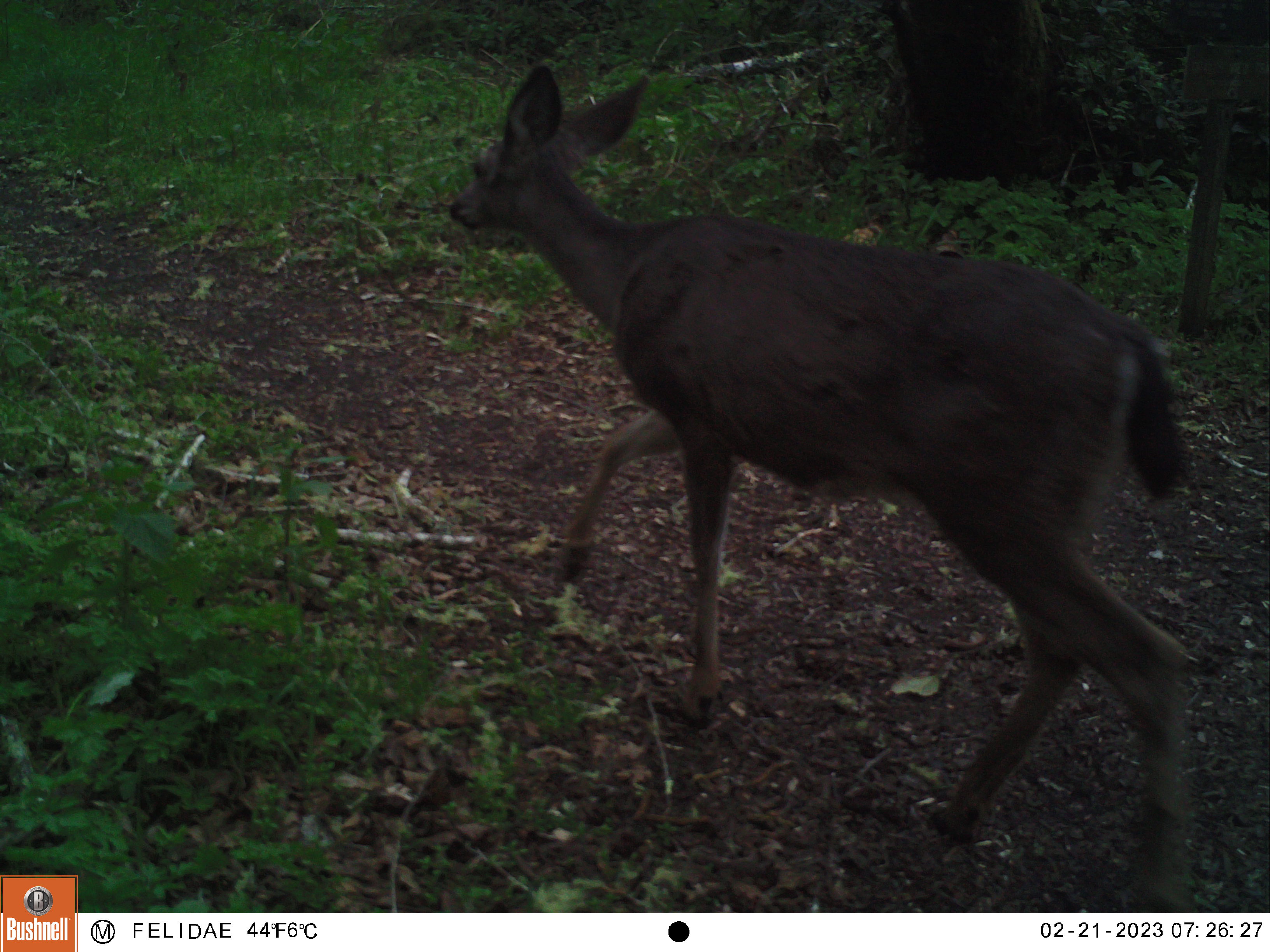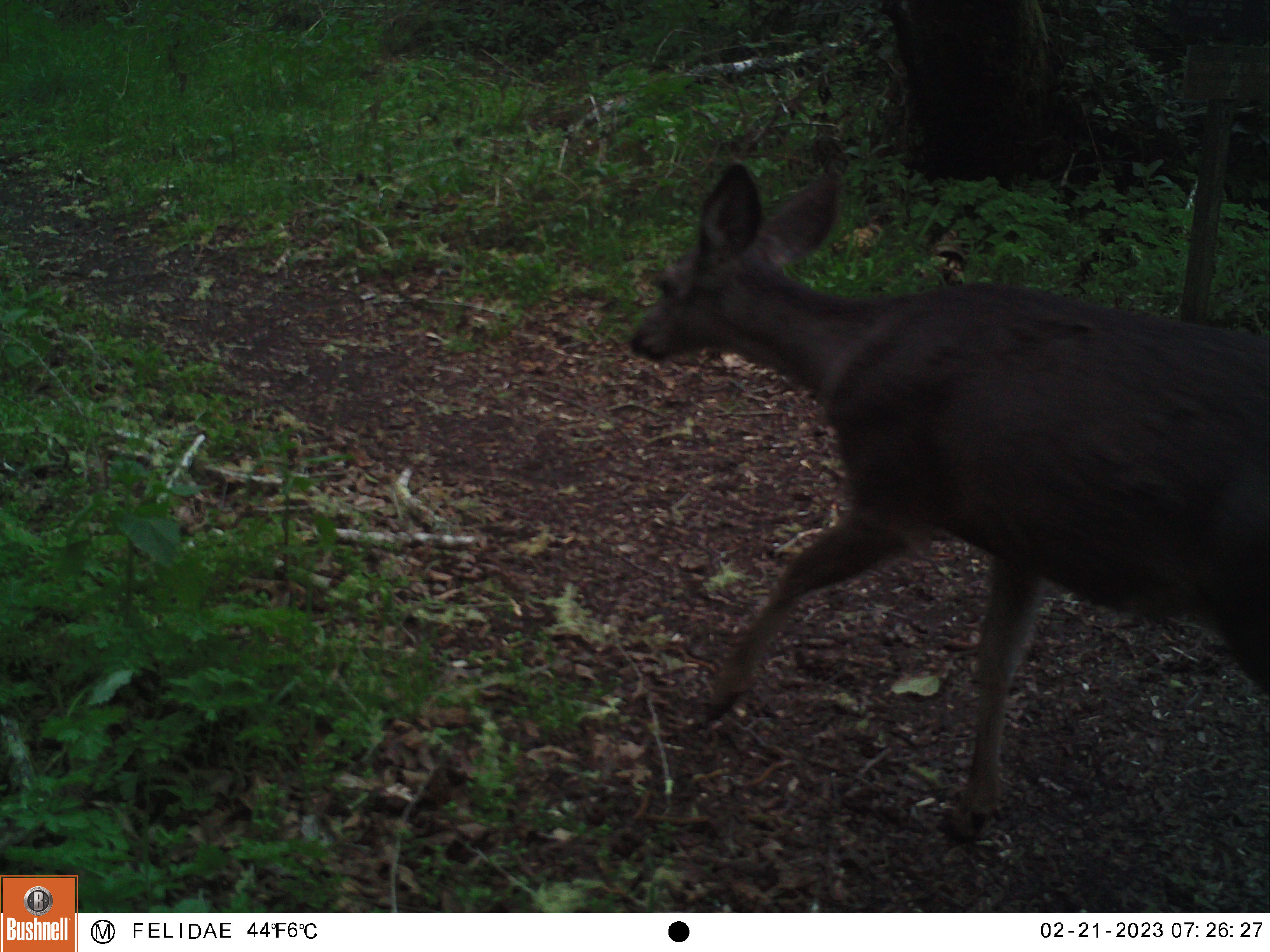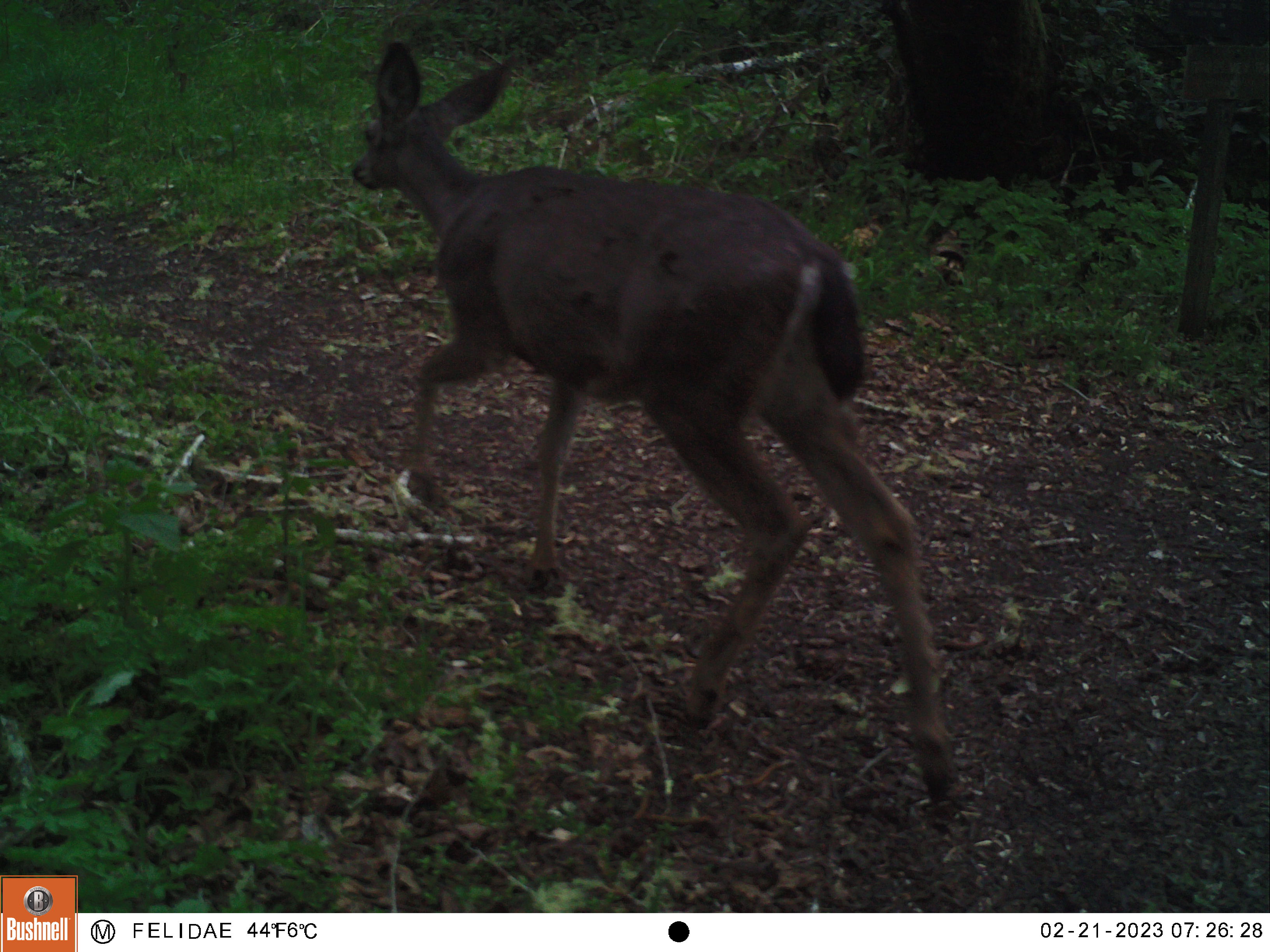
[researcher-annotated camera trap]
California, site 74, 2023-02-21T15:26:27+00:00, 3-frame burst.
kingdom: Animalia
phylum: Chordata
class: Mammalia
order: Artiodactyla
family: Cervidae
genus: Odocoileus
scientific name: Odocoileus hemionus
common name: mule deer